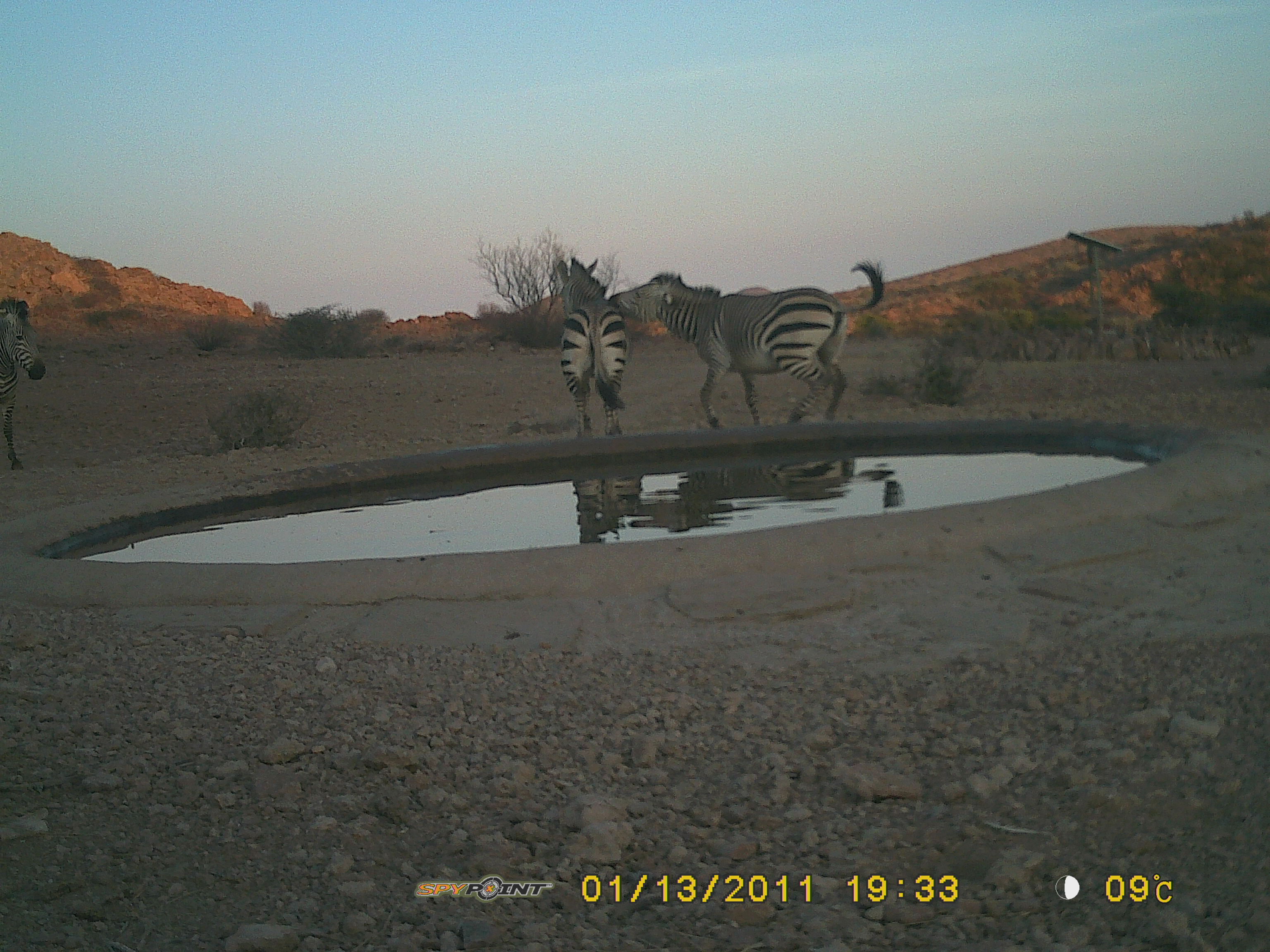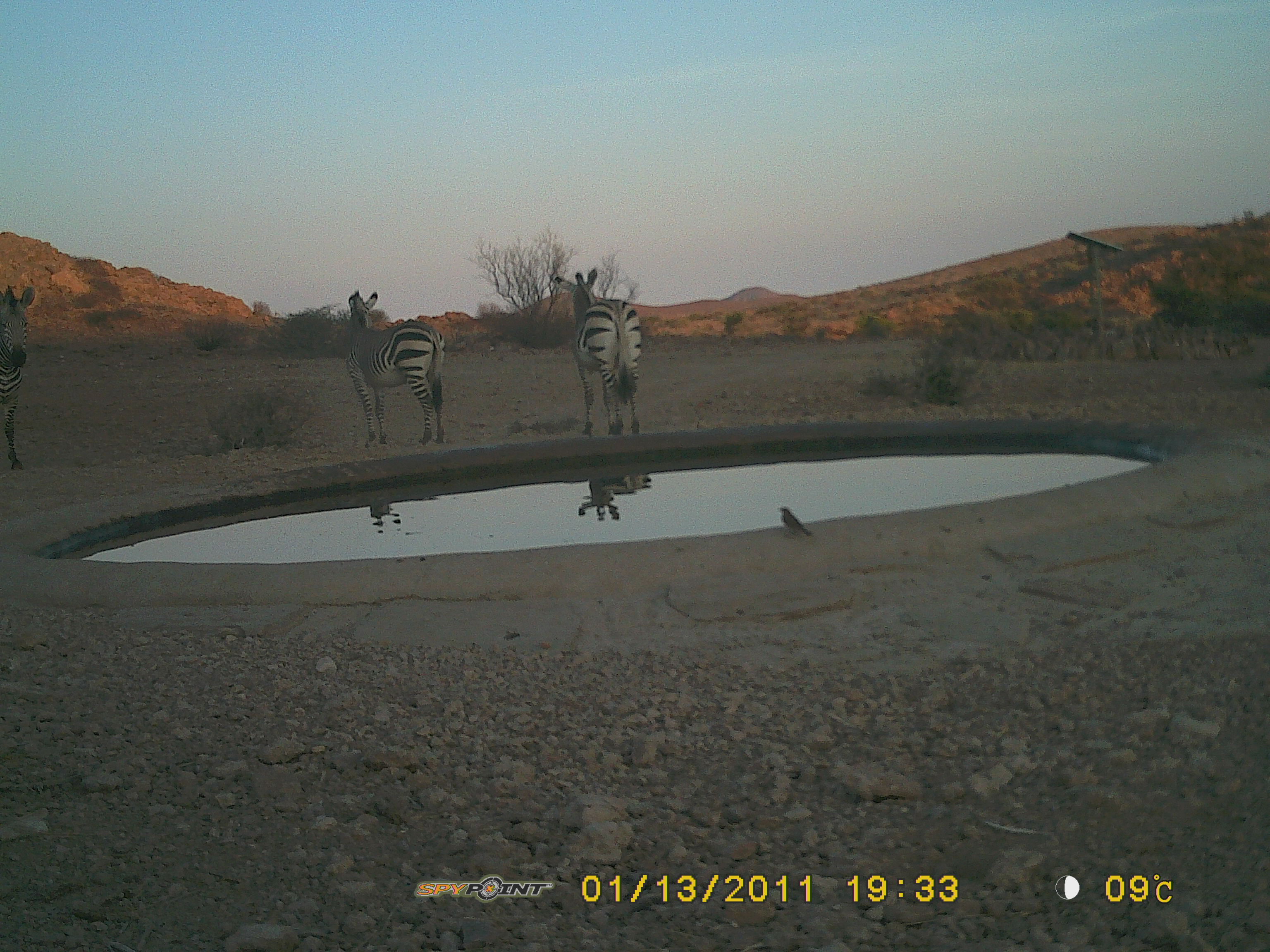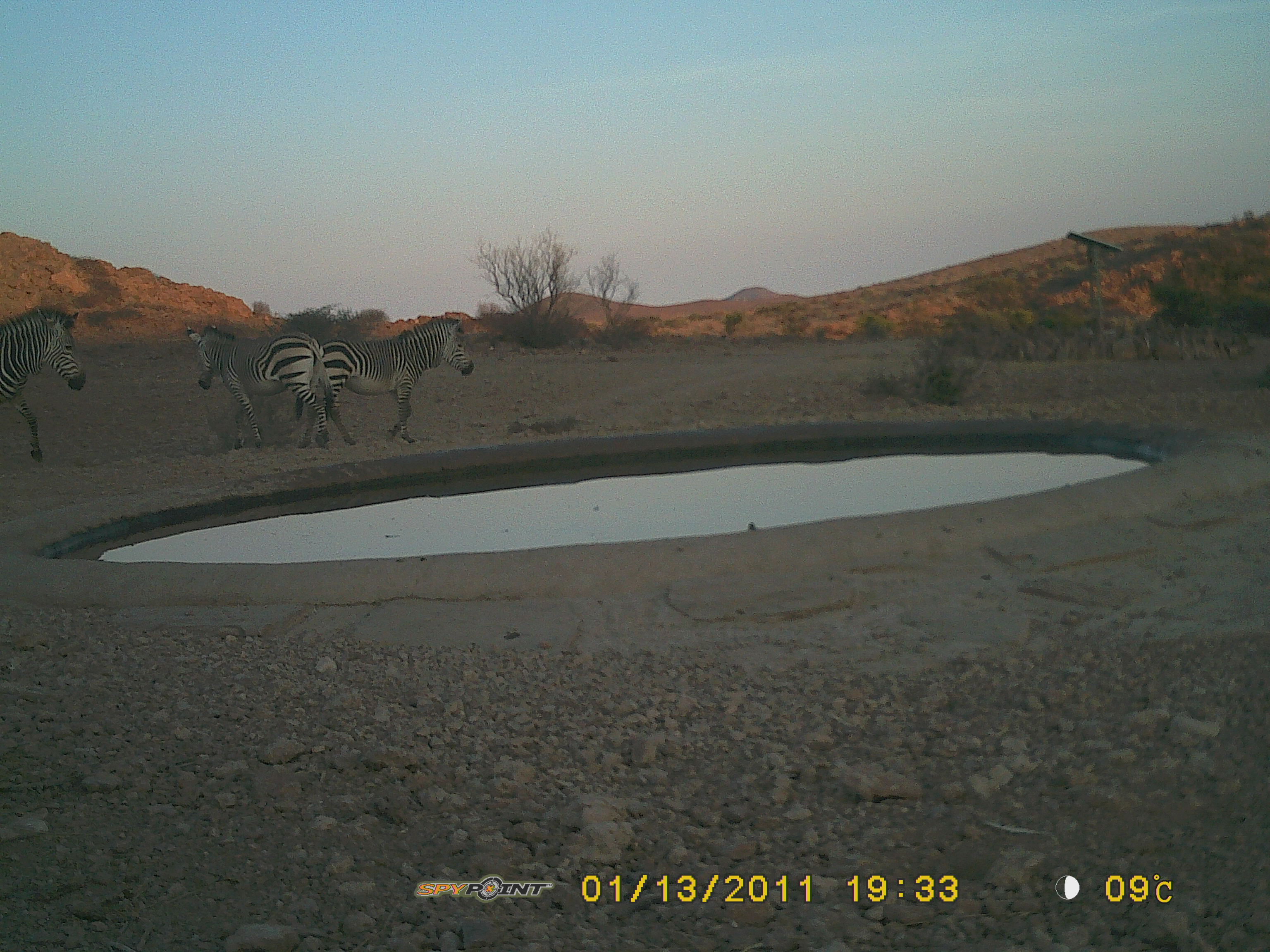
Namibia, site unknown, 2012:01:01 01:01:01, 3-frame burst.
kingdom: Animalia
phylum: Chordata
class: Mammalia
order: Perissodactyla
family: Equidae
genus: Equus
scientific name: Equus zebra hartmannae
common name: hartmann's mountain zebra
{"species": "Equus zebra hartmannae (hartmann's mountain zebra)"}